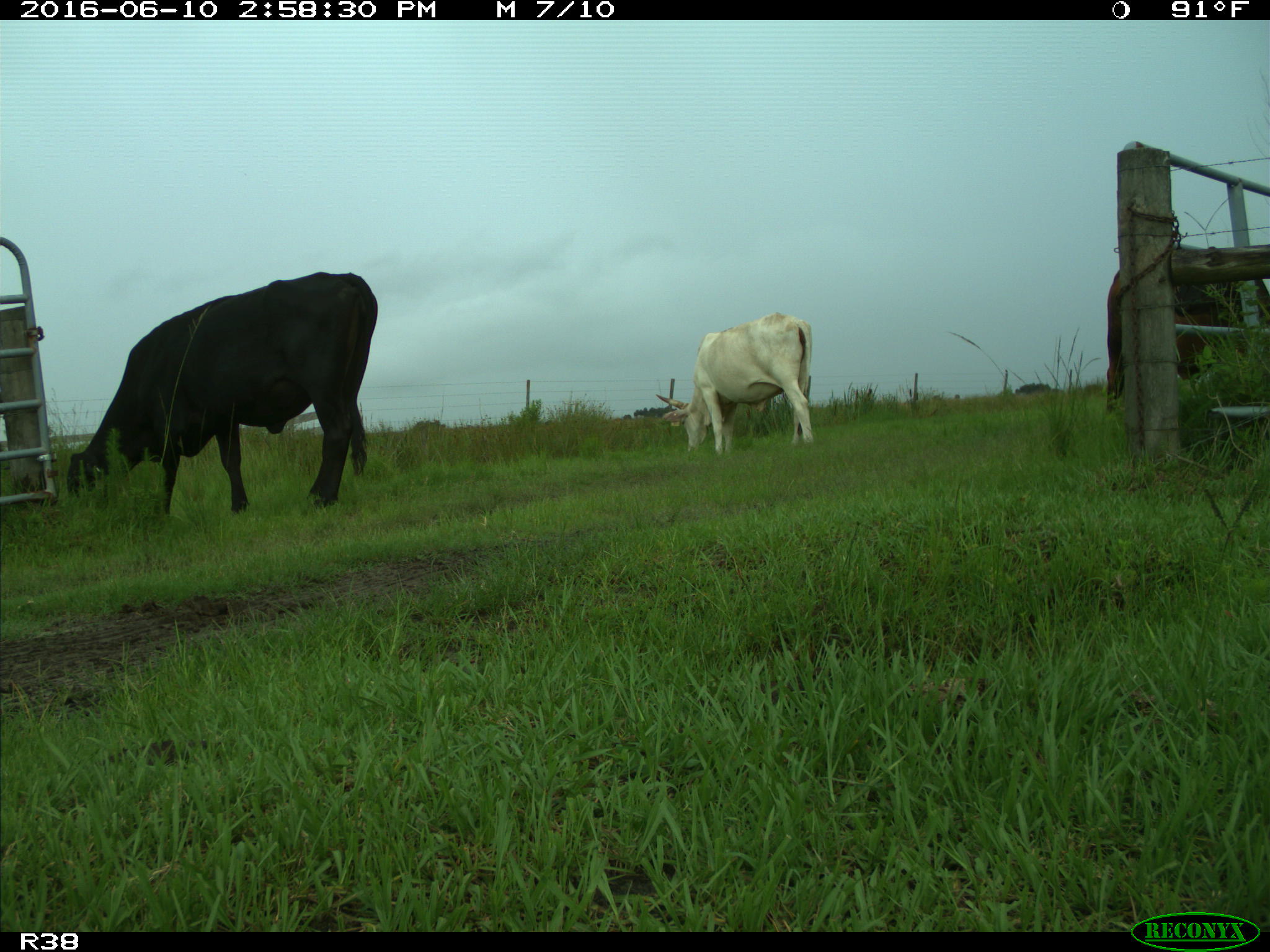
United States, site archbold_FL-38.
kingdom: Animalia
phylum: Chordata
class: Mammalia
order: Artiodactyla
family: Bovidae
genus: Bos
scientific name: Bos taurus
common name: domestic cow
Bos taurus (domestic cow).